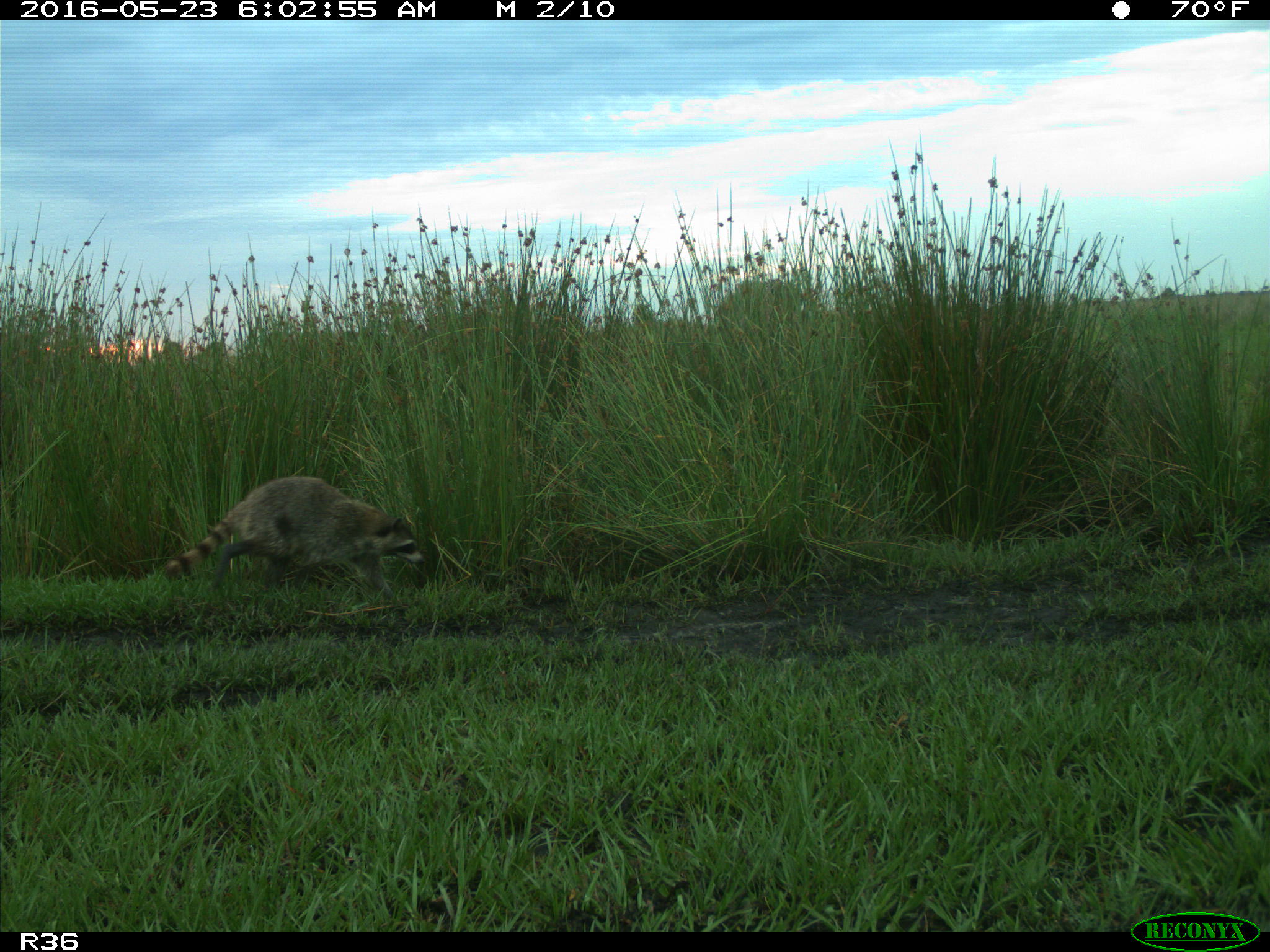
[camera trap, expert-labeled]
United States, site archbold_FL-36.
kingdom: Animalia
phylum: Chordata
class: Mammalia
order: Carnivora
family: Procyonidae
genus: Procyon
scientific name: Procyon lotor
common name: common raccoon